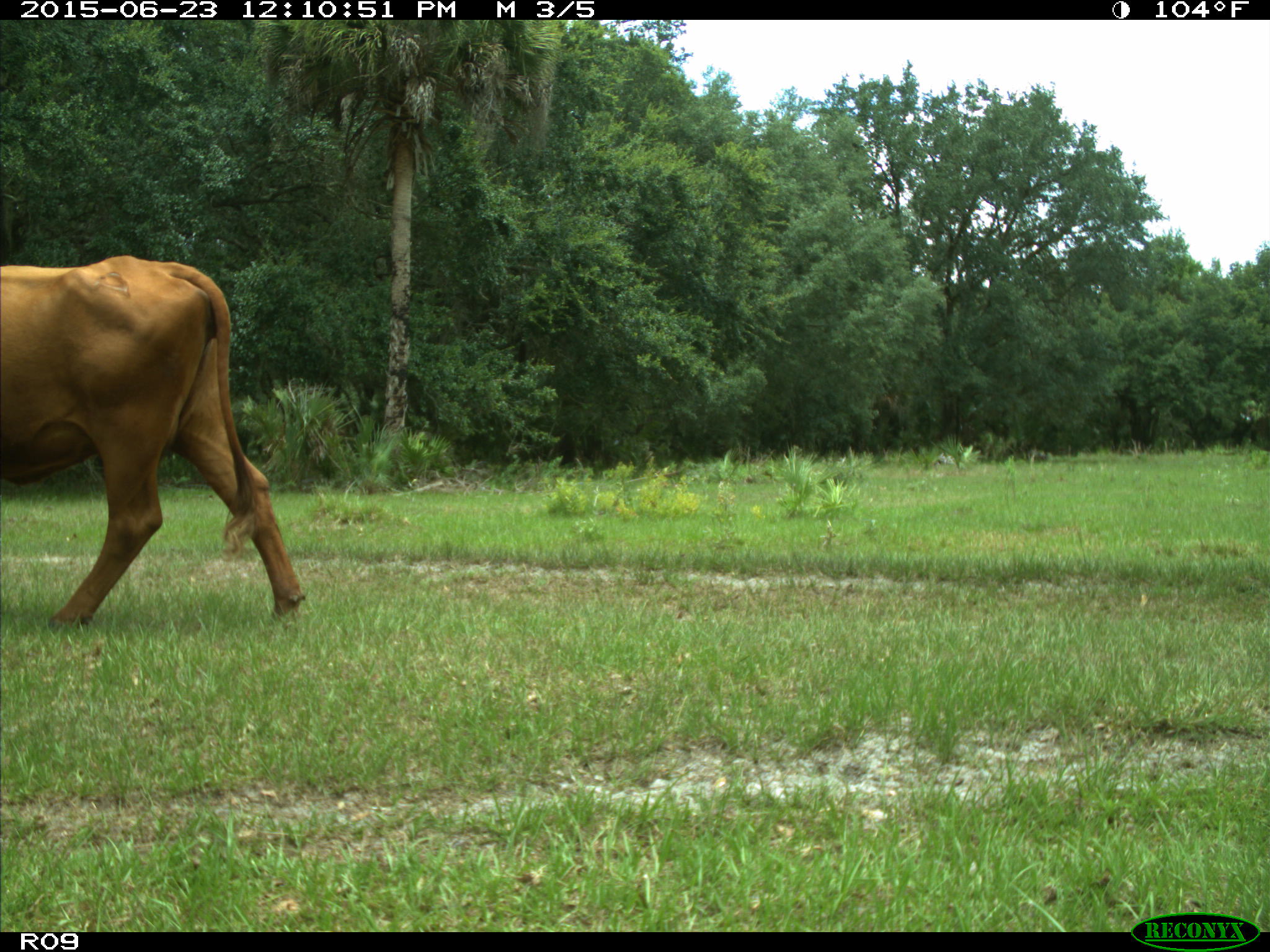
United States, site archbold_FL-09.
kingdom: Animalia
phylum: Chordata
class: Mammalia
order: Artiodactyla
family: Bovidae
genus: Bos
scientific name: Bos taurus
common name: domestic cow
Bos taurus (domestic cow).